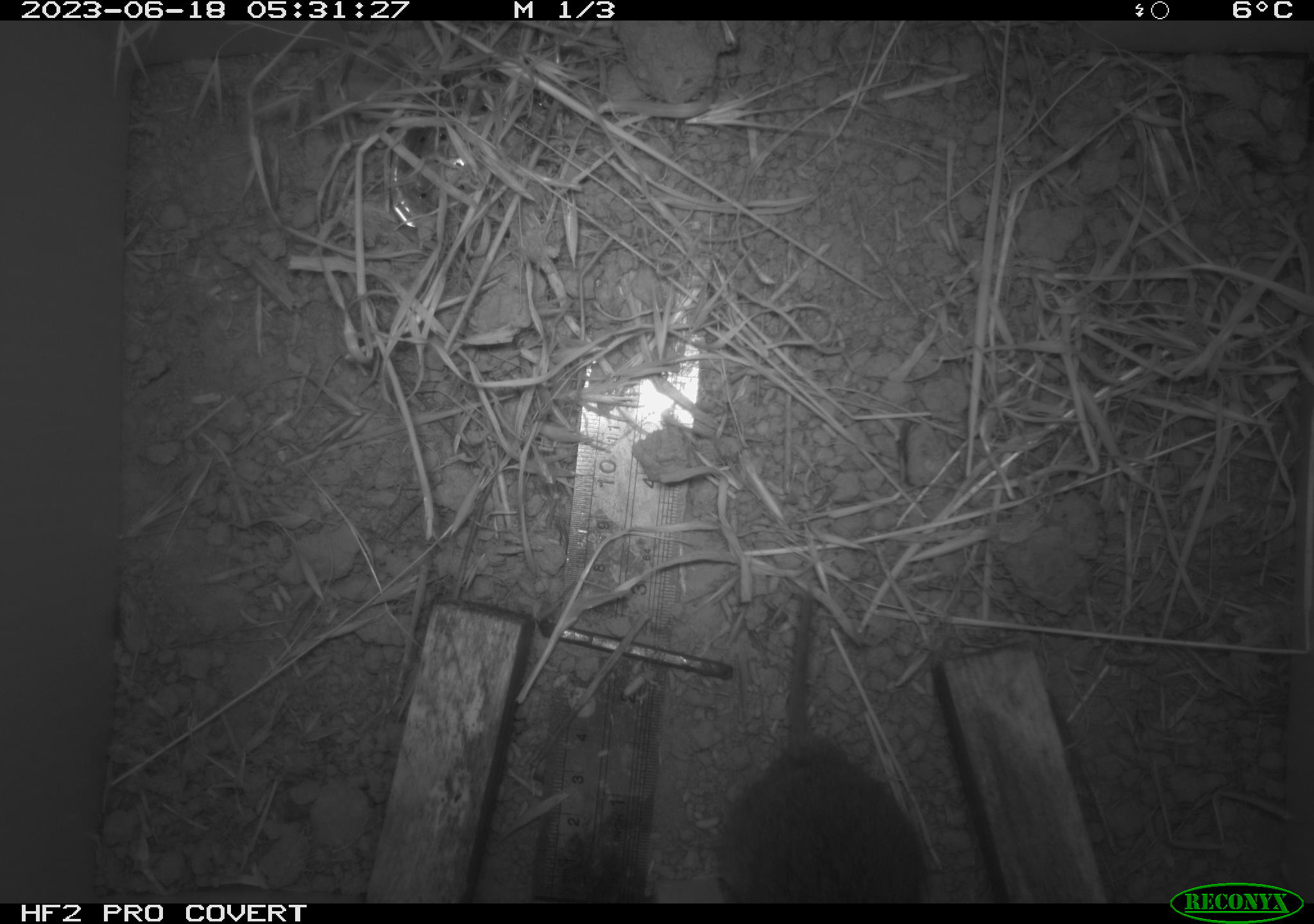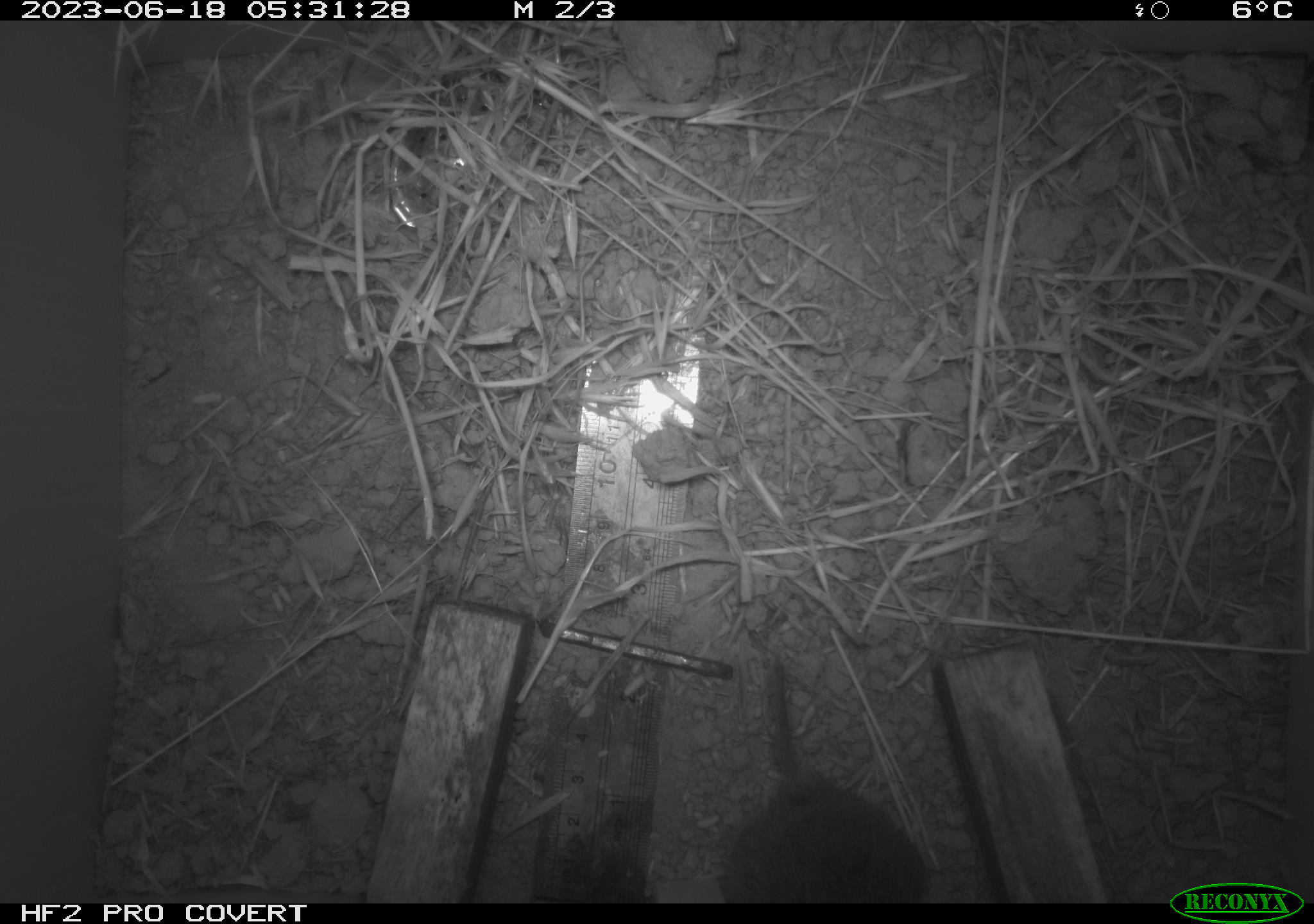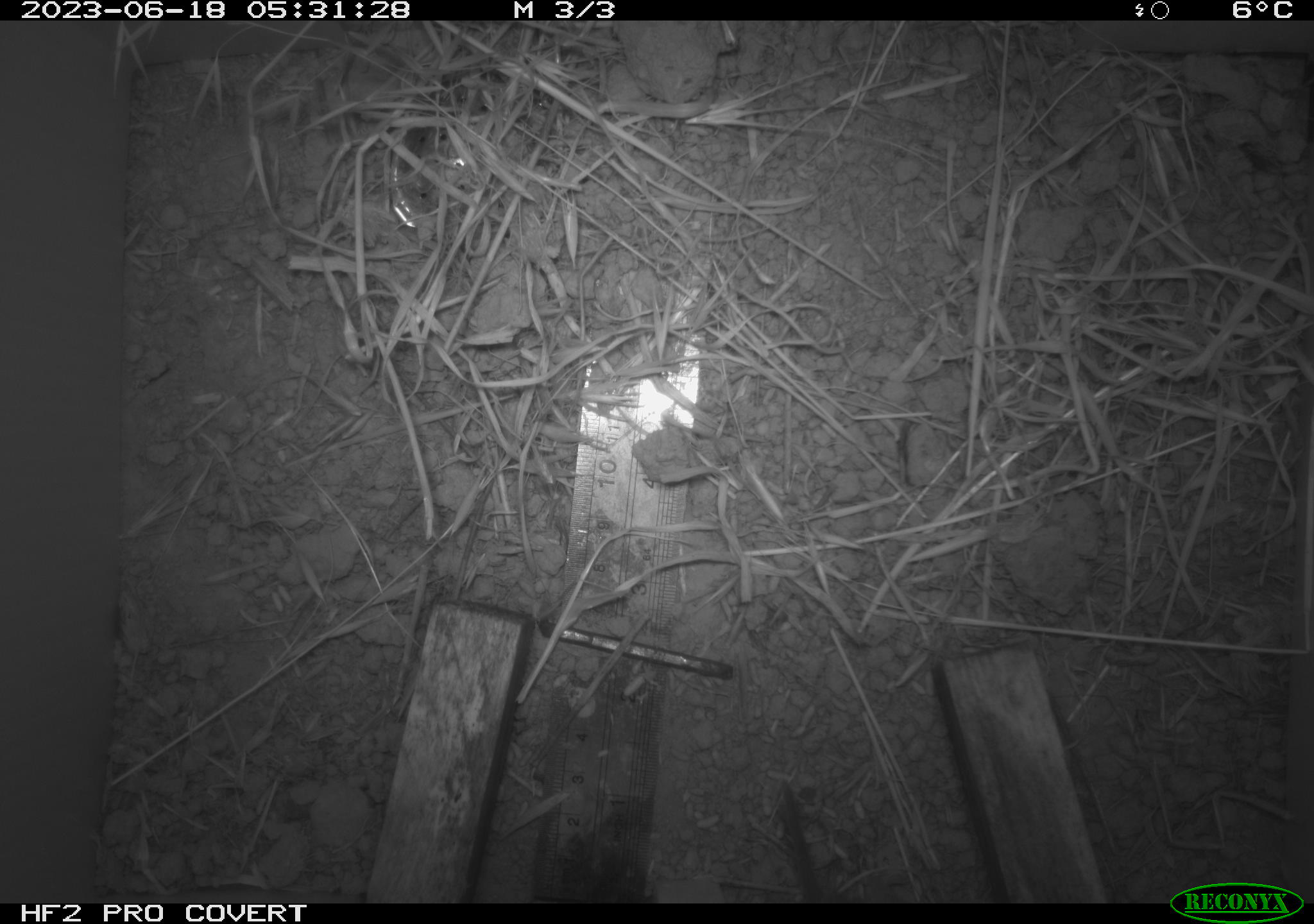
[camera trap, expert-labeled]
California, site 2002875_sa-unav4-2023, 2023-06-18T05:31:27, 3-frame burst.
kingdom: Animalia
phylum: Chordata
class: Mammalia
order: Rodentia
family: Cricetidae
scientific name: Arvicolinae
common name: voles, lemmings, and muskrats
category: arvicolinae subfamily